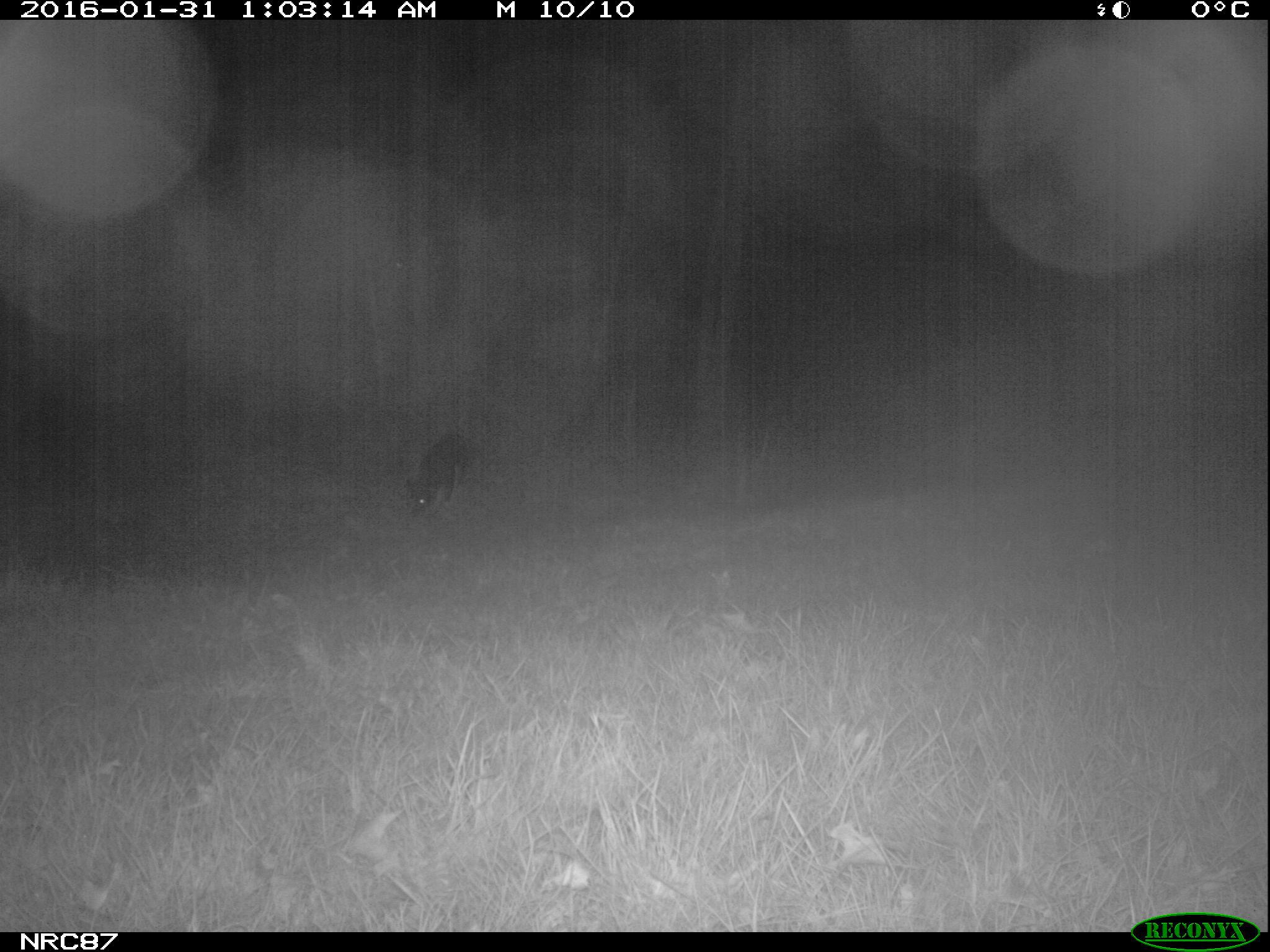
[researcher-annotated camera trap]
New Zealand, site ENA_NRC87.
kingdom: Animalia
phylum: Chordata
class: Mammalia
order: Carnivora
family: Canidae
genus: Canis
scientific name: Canis familiaris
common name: domestic dog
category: dog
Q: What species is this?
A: Dog (domestic dog) (Canis familiaris).